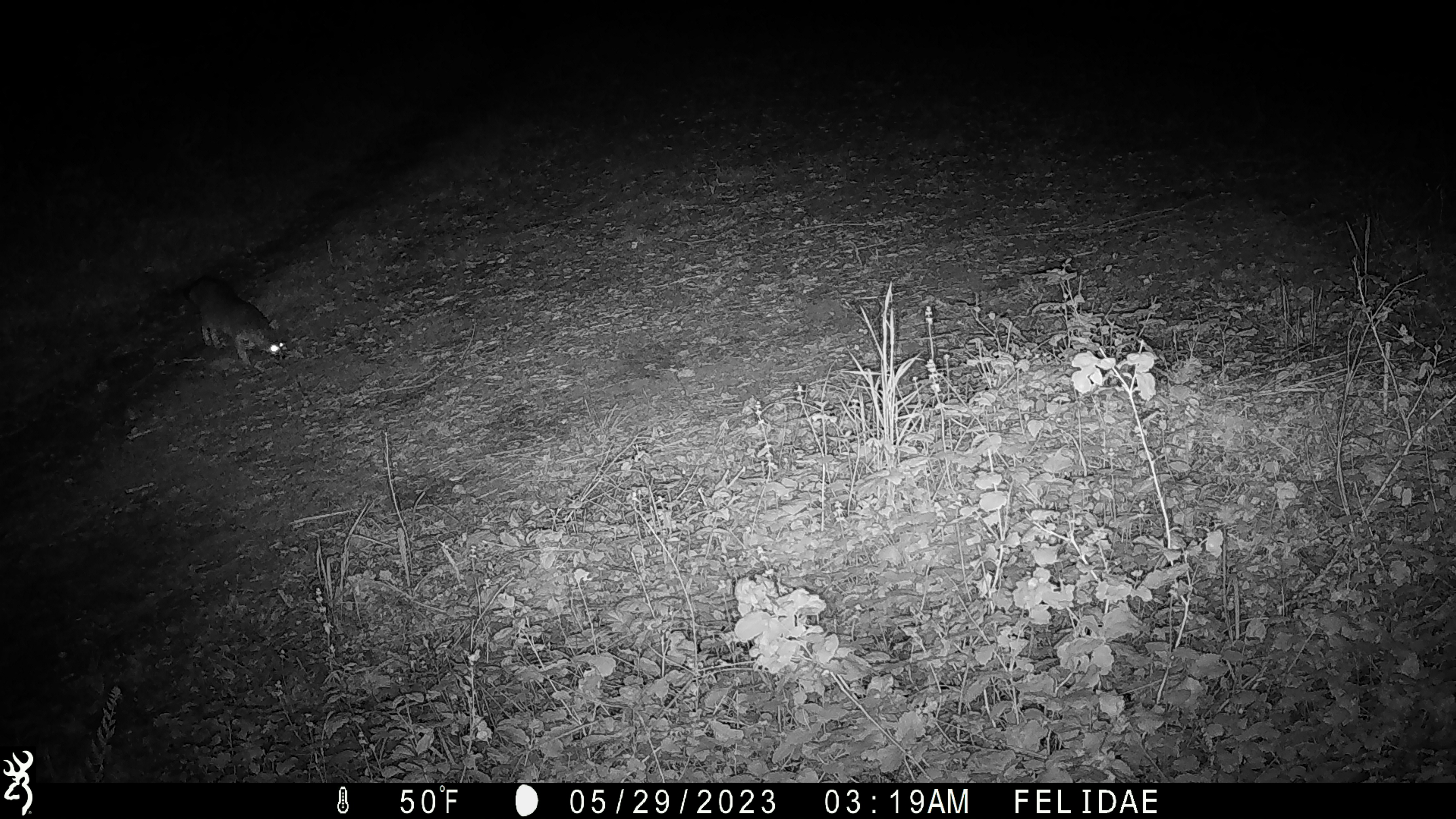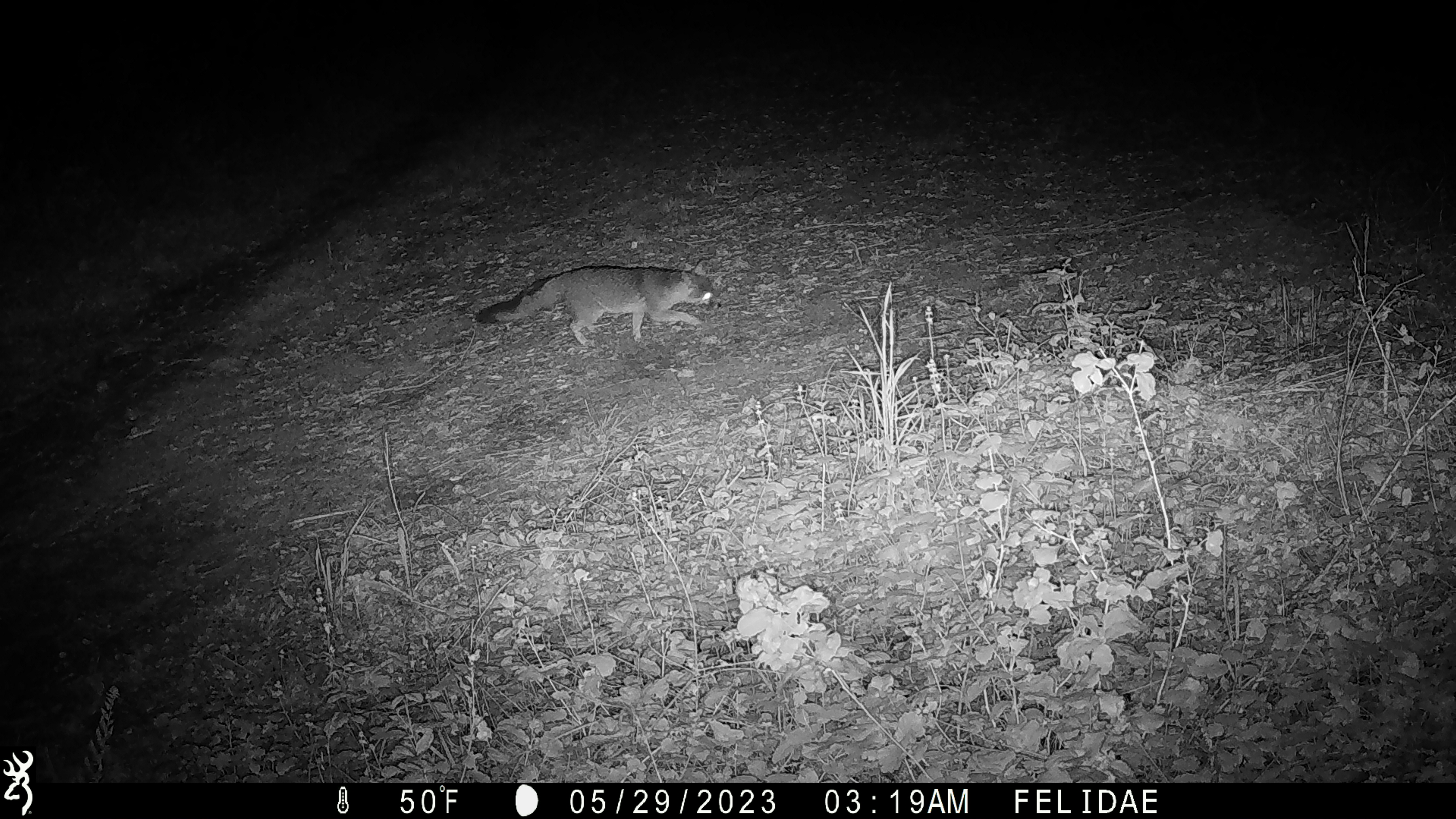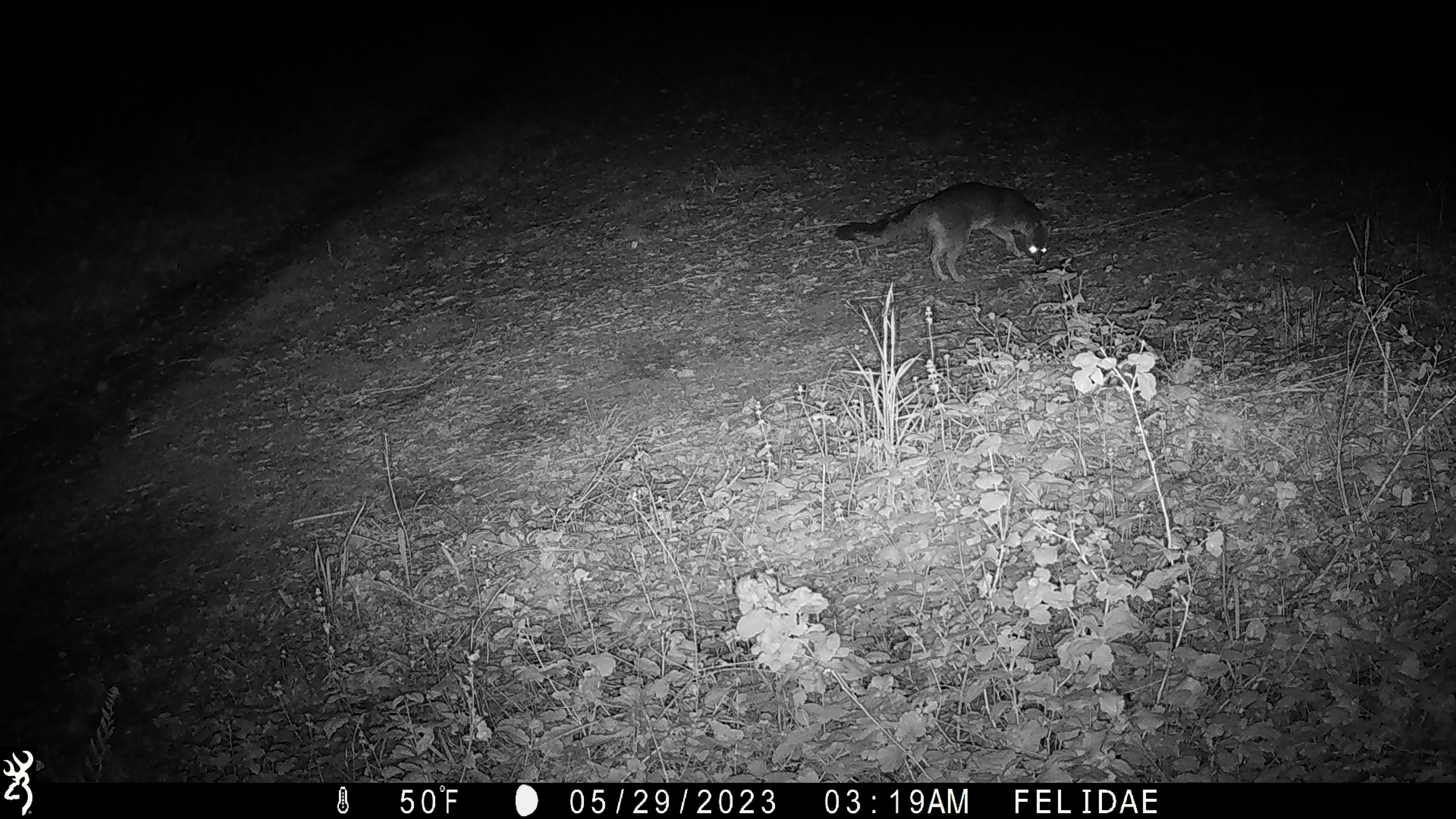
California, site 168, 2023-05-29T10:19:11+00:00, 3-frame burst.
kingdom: Animalia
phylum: Chordata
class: Mammalia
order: Carnivora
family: Canidae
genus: Urocyon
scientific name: Urocyon cinereoargenteus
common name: gray fox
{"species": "gray fox (Urocyon cinereoargenteus)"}